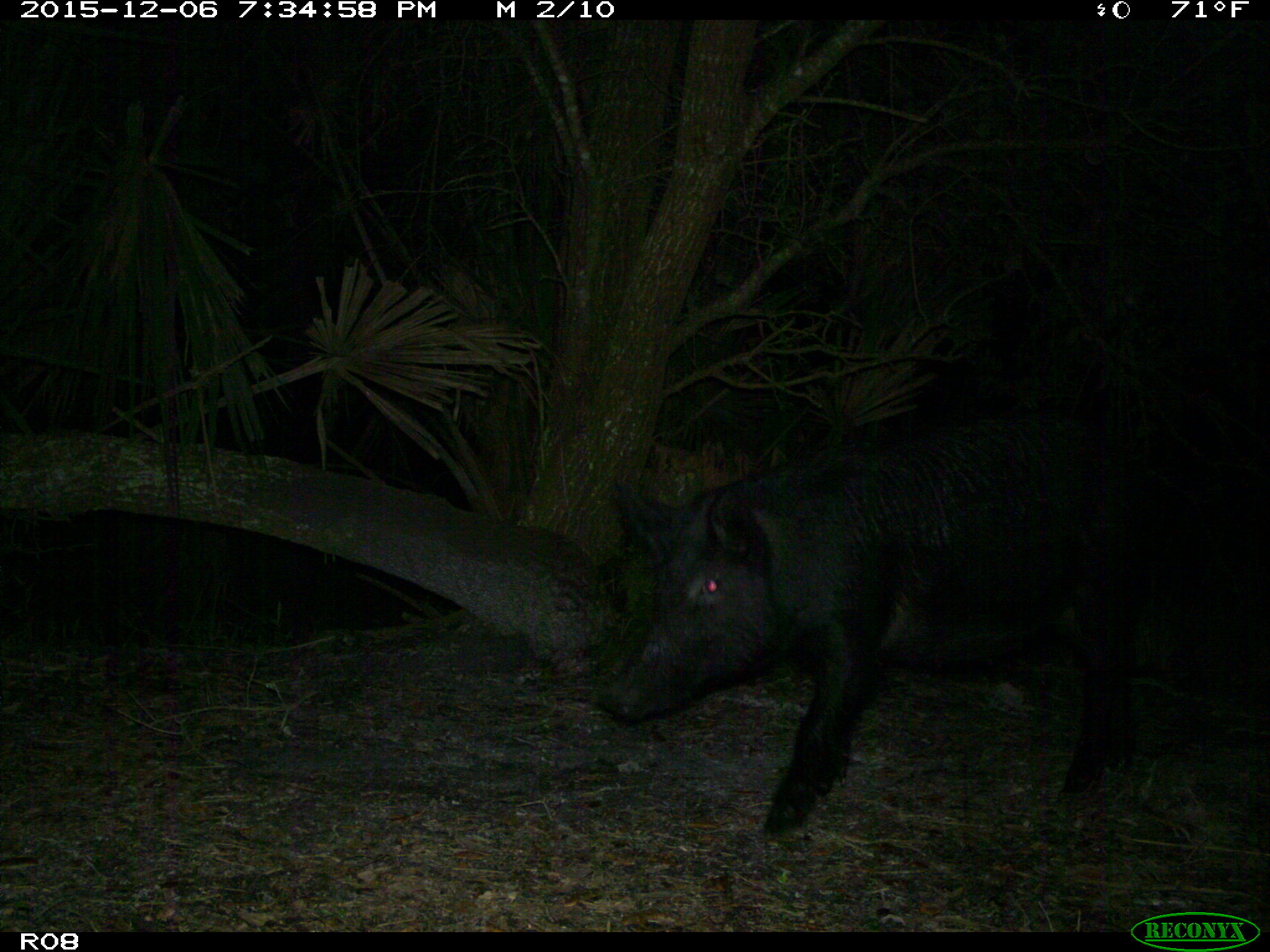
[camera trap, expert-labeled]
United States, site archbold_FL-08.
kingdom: Animalia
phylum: Chordata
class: Mammalia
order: Artiodactyla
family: Suidae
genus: Sus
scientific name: Sus scrofa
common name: wild boar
Sus scrofa (wild boar).